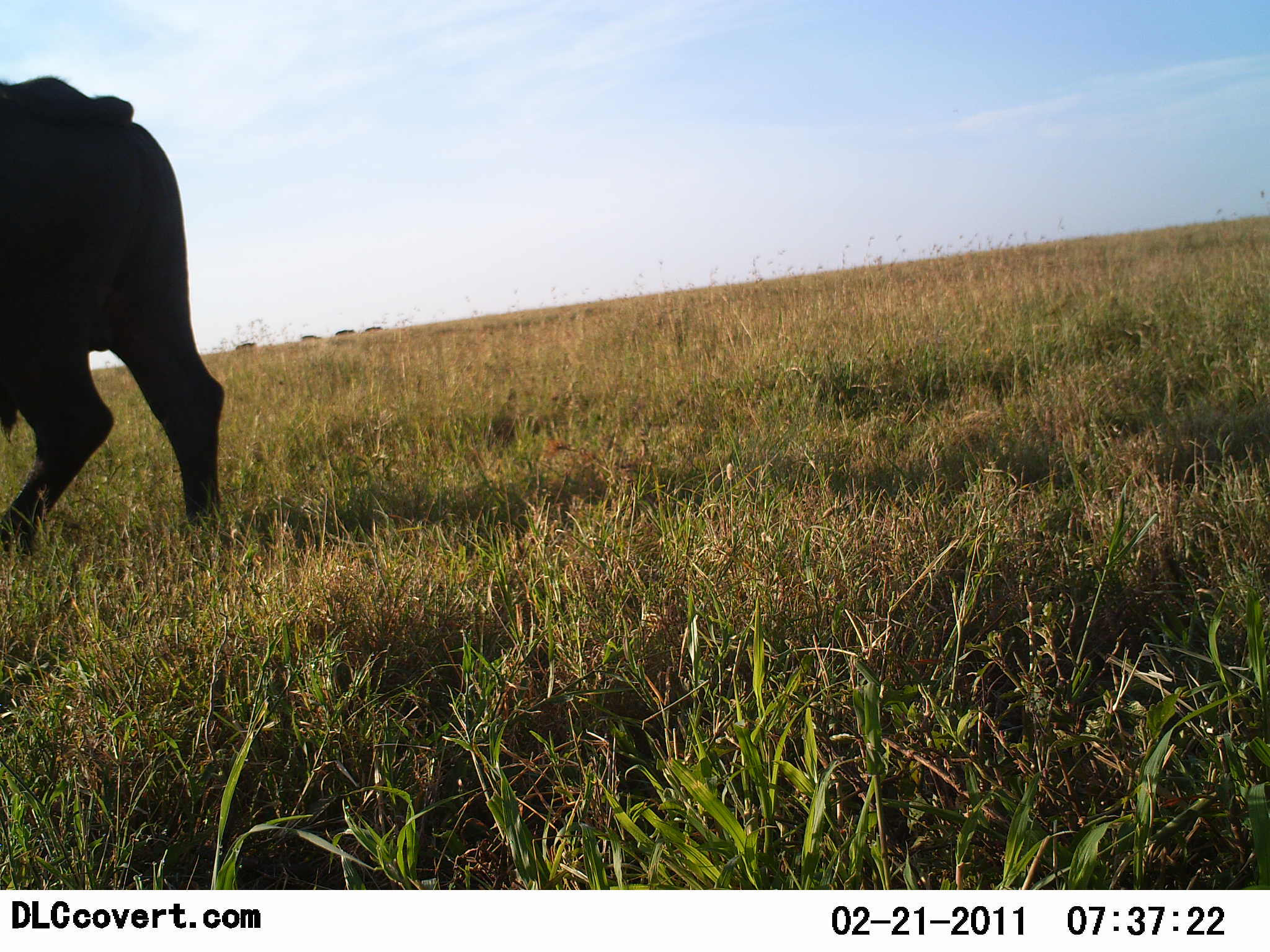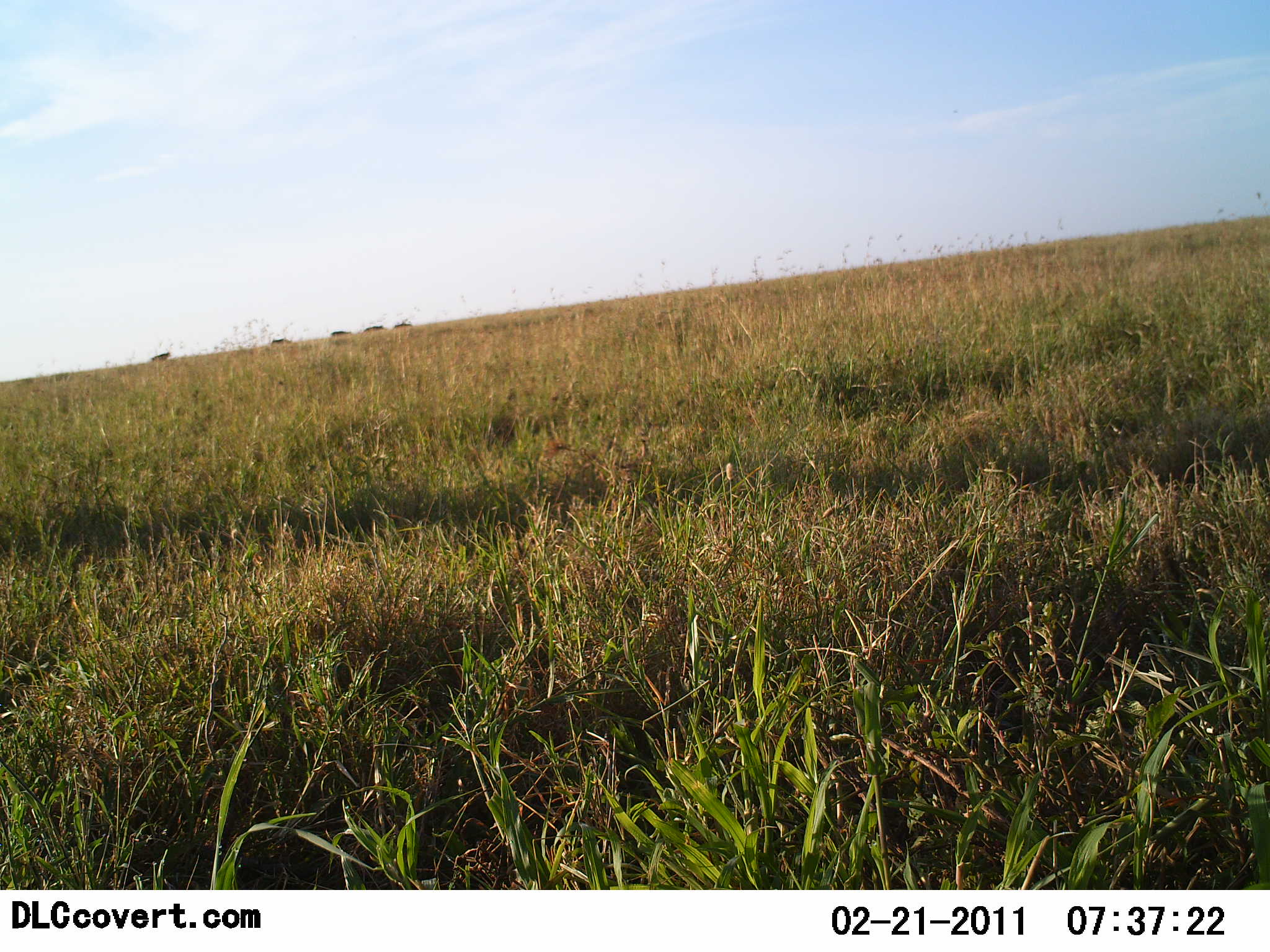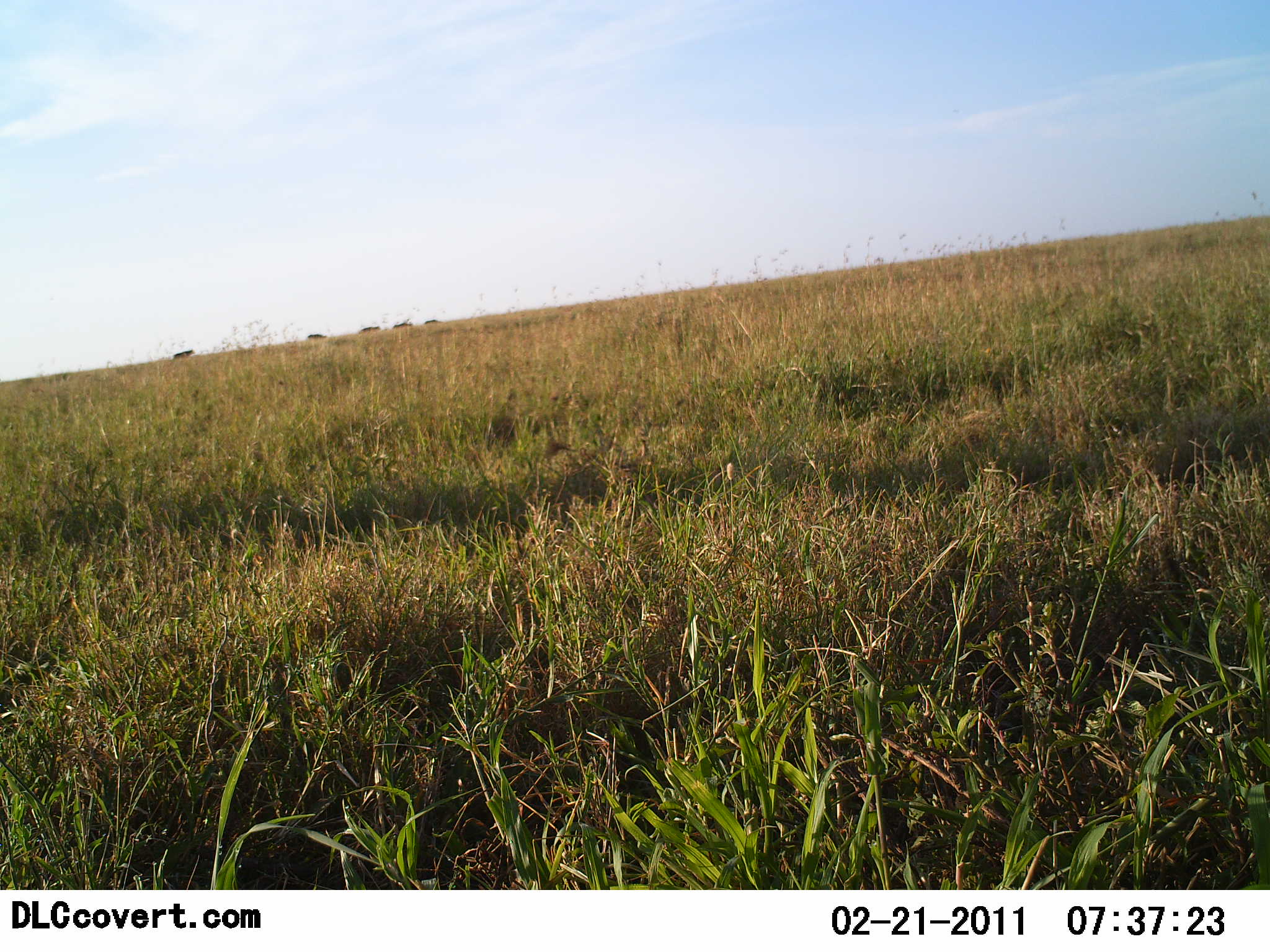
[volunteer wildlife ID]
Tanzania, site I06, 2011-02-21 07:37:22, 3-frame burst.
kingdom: Animalia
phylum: Chordata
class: Mammalia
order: Artiodactyla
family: Bovidae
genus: Syncerus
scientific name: Syncerus caffer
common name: cape buffalo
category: buffalo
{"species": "buffalo (cape buffalo) (Syncerus caffer)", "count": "1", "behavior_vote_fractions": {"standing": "18%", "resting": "0%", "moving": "100%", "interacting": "0%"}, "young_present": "0%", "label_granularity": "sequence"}